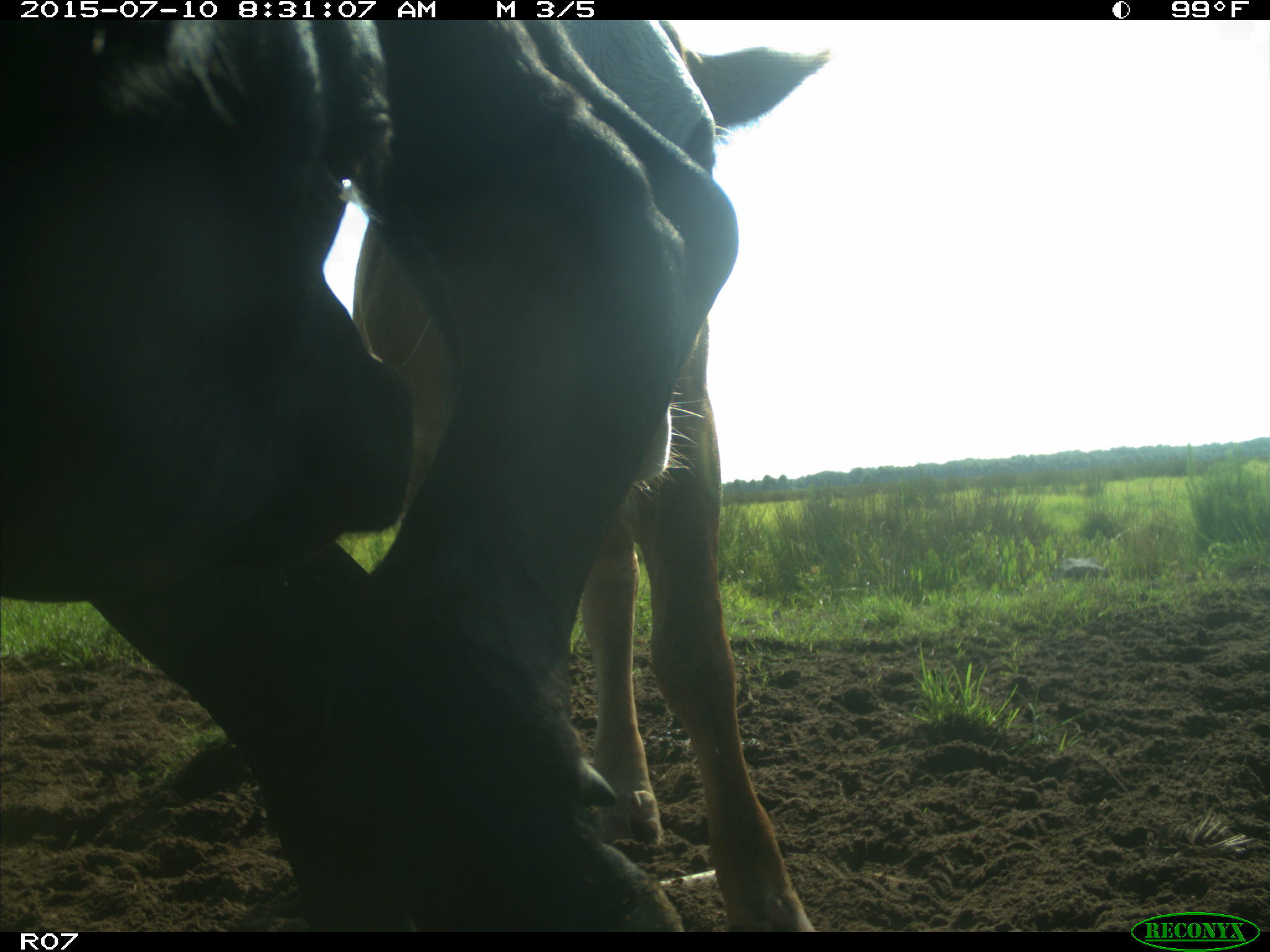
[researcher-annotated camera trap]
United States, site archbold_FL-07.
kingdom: Animalia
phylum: Chordata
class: Mammalia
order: Artiodactyla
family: Bovidae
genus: Bos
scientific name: Bos taurus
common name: domestic cow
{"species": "Bos taurus (domestic cow)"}